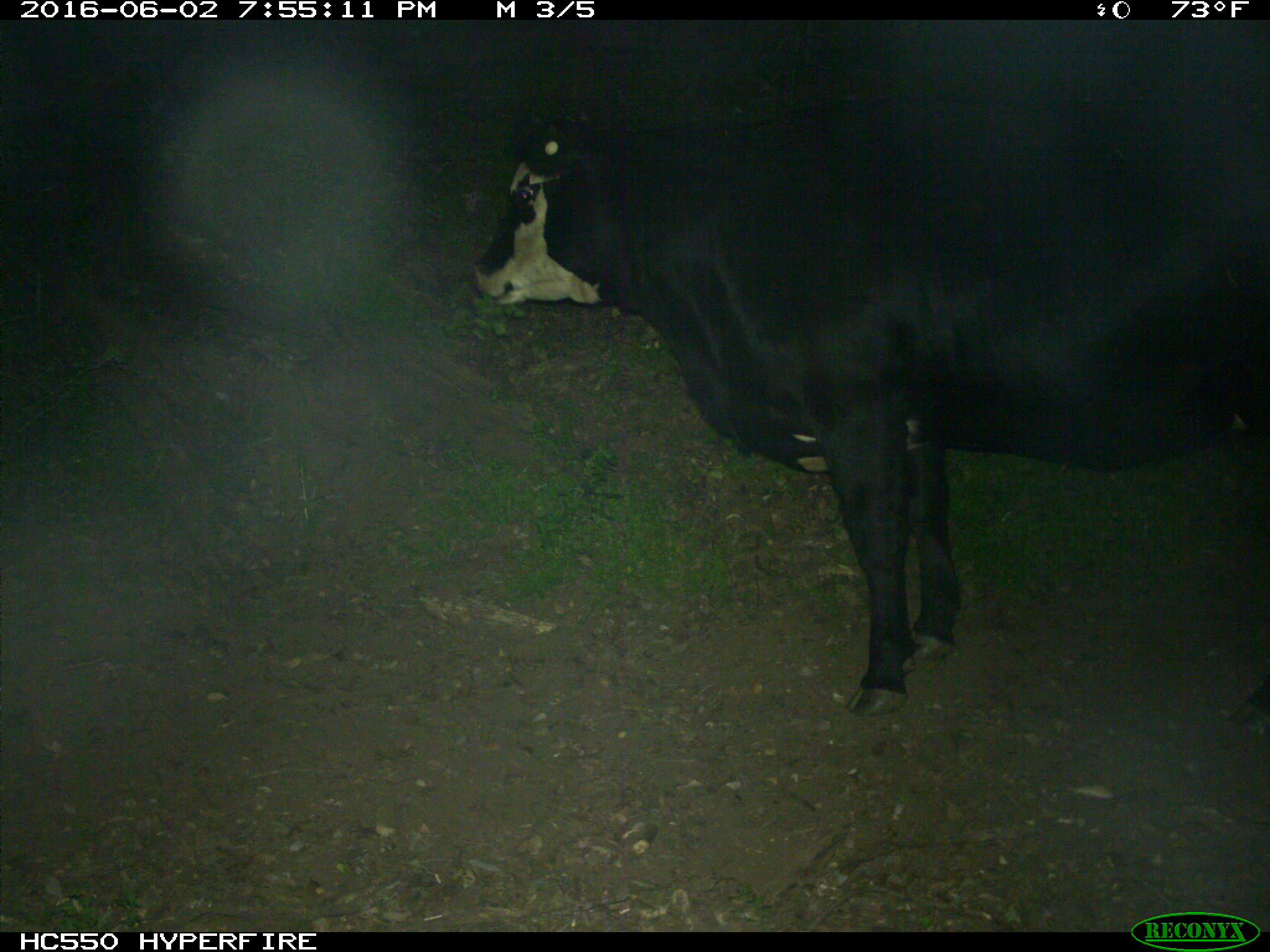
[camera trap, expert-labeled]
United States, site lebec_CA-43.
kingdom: Animalia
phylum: Chordata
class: Mammalia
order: Artiodactyla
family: Bovidae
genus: Bos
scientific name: Bos taurus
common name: domestic cow